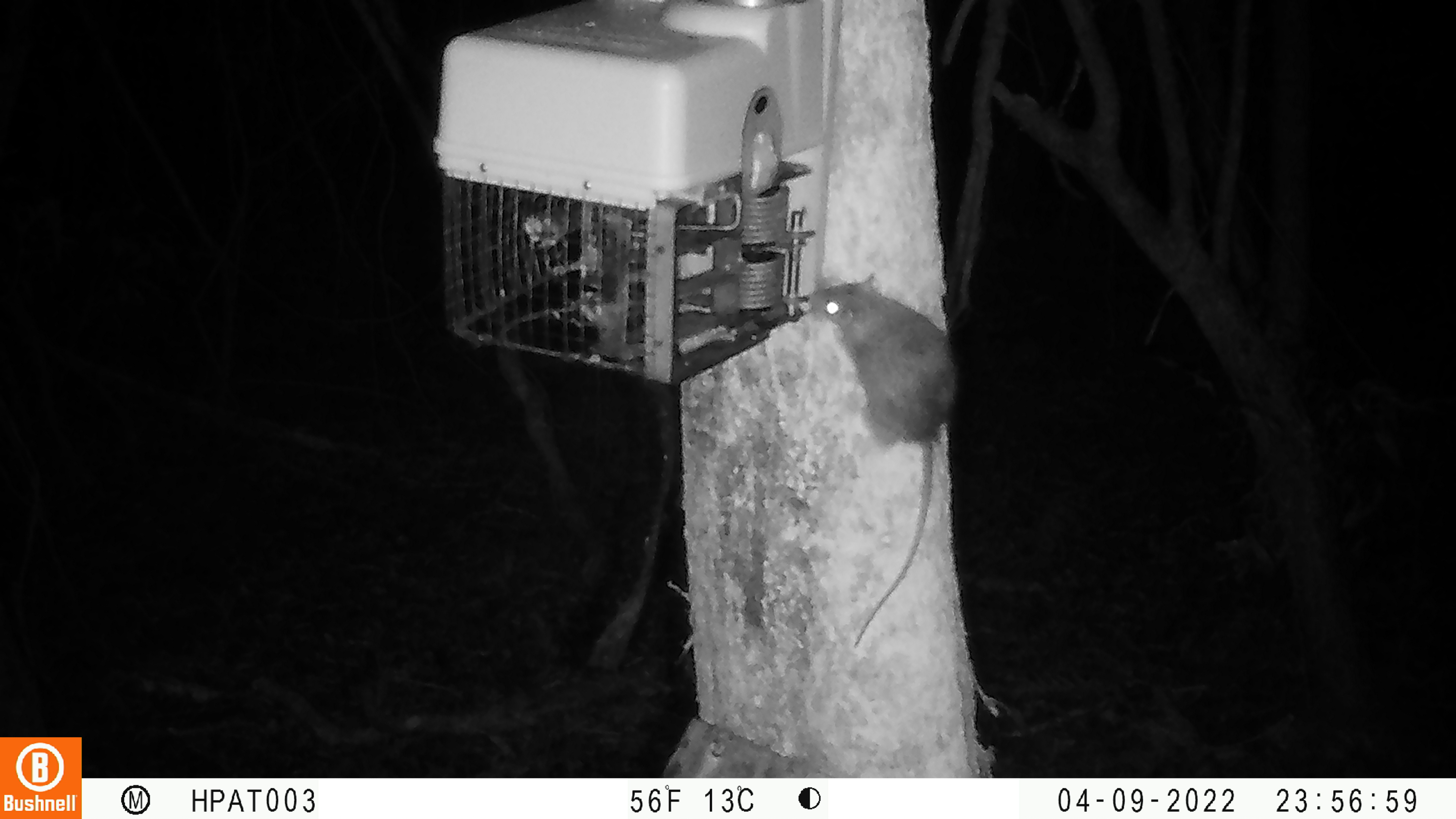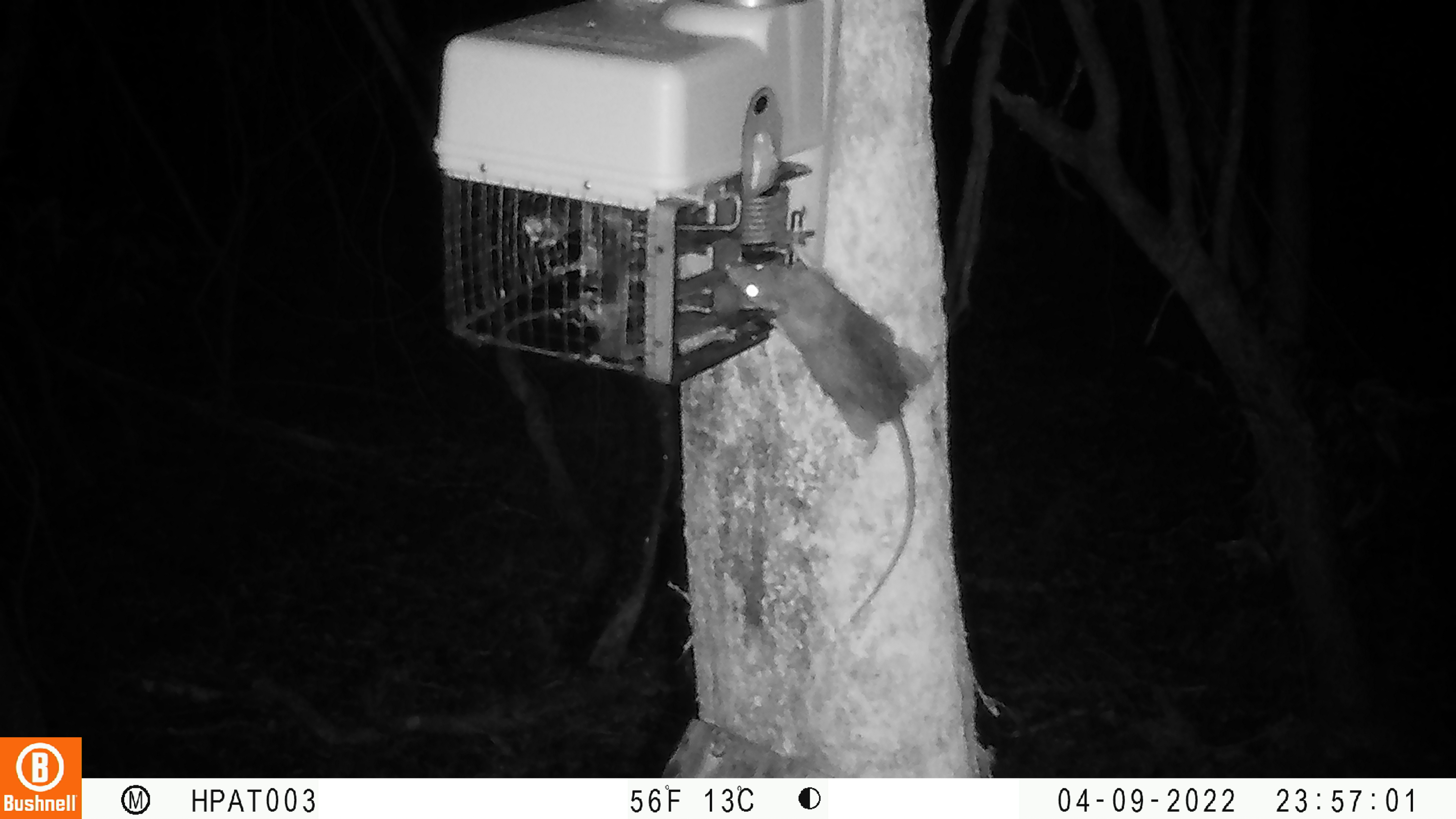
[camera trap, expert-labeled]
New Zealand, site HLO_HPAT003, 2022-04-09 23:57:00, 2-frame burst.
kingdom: Animalia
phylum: Chordata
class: Mammalia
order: Rodentia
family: Muridae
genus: Rattus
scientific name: Rattus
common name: rat